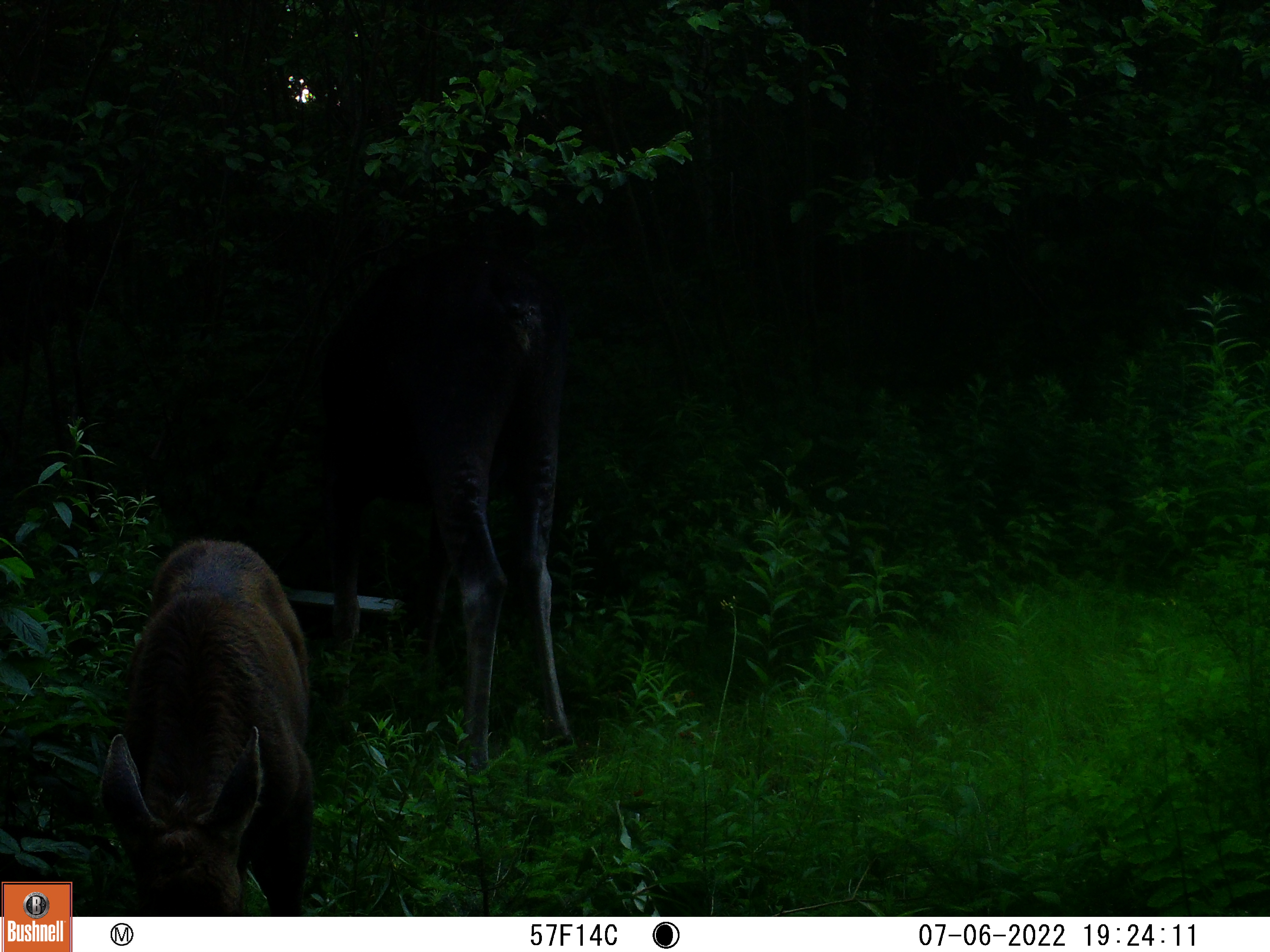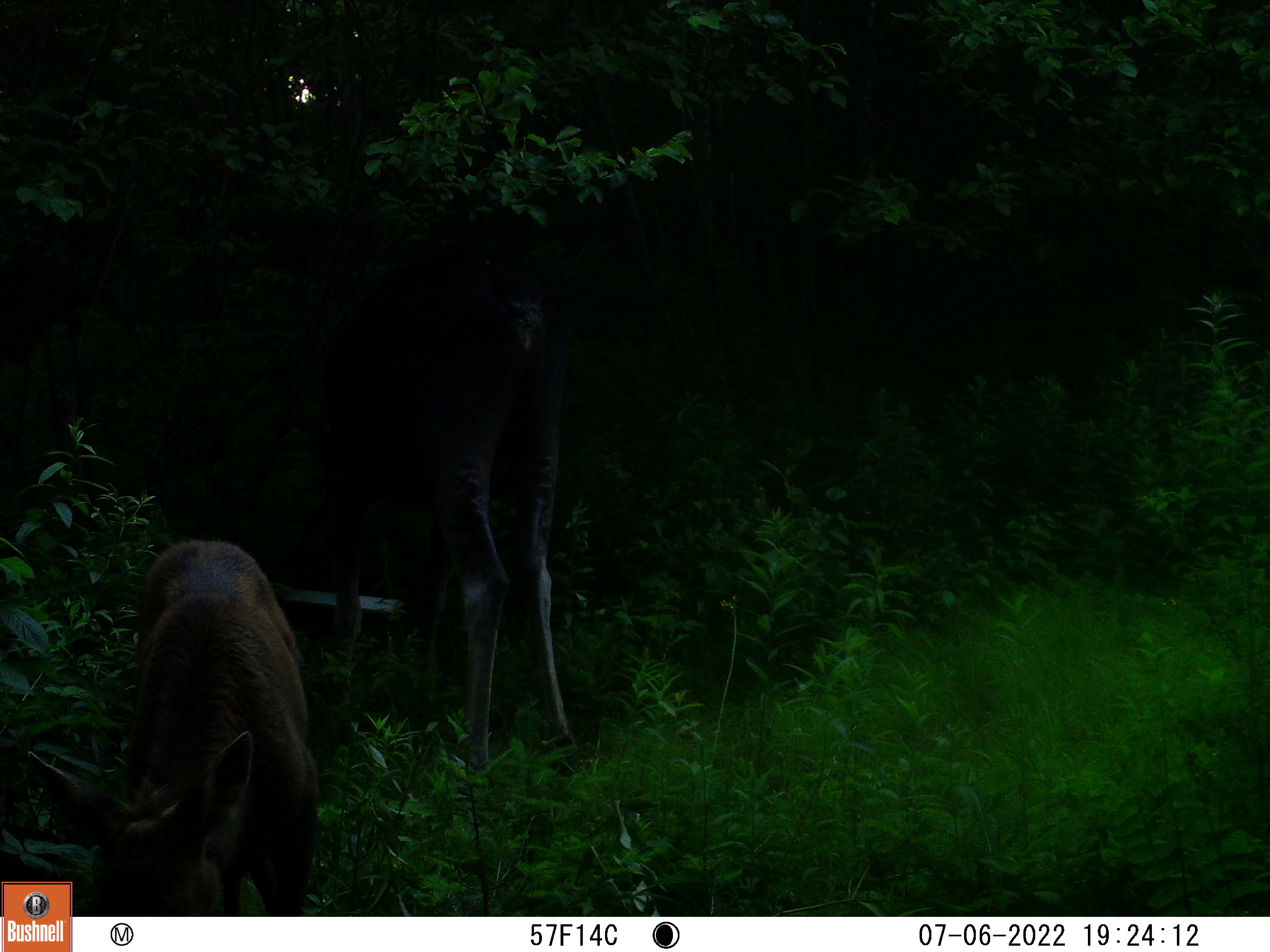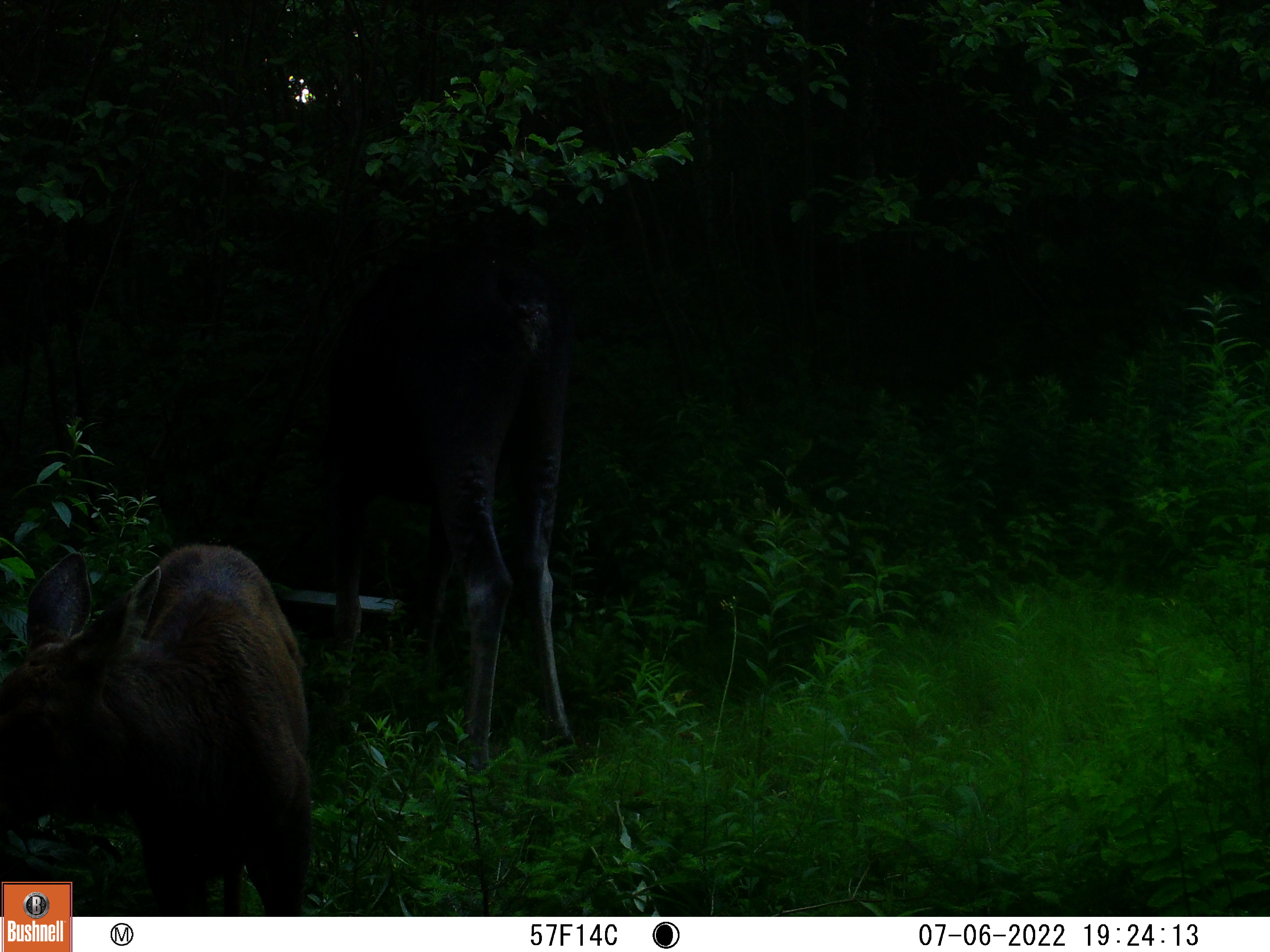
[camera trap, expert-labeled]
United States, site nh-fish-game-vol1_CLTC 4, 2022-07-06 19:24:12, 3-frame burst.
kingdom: Animalia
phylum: Chordata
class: Mammalia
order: Artiodactyla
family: Cervidae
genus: Alces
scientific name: Alces alces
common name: moose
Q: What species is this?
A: Moose (Alces alces).